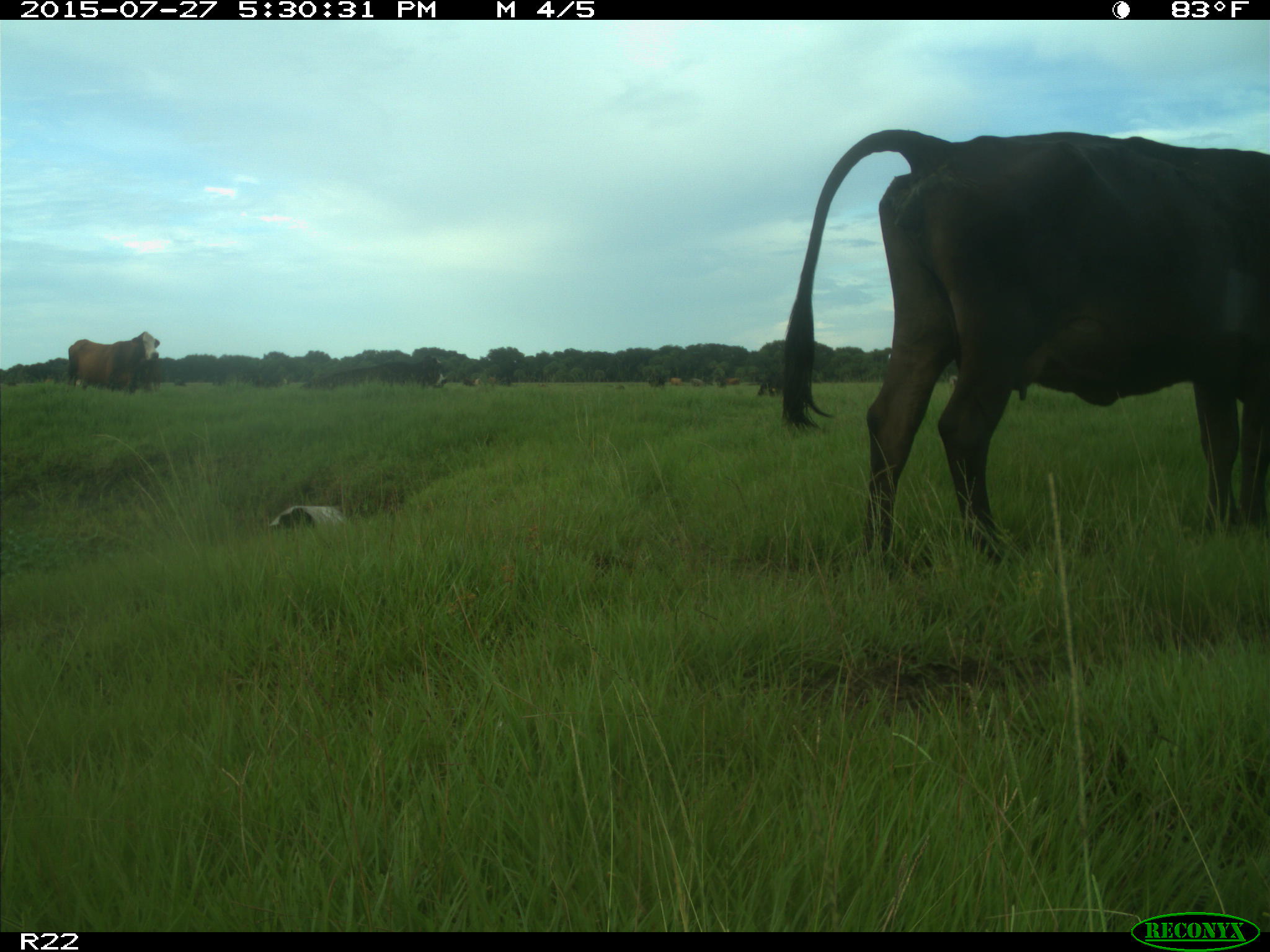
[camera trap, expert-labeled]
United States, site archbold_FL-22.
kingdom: Animalia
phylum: Chordata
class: Mammalia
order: Artiodactyla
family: Bovidae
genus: Bos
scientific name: Bos taurus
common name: domestic cow